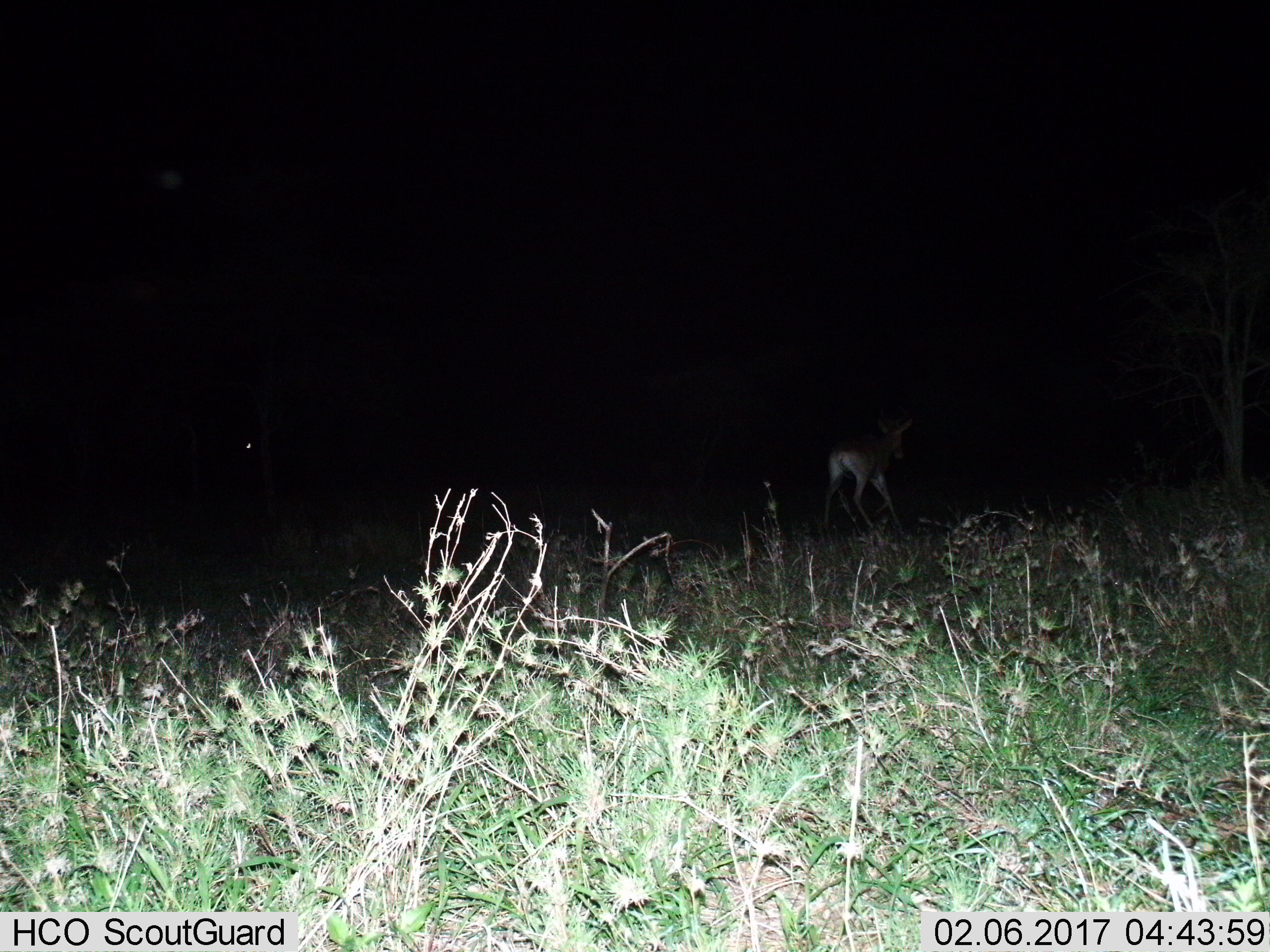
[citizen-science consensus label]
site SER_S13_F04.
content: unidentified animal